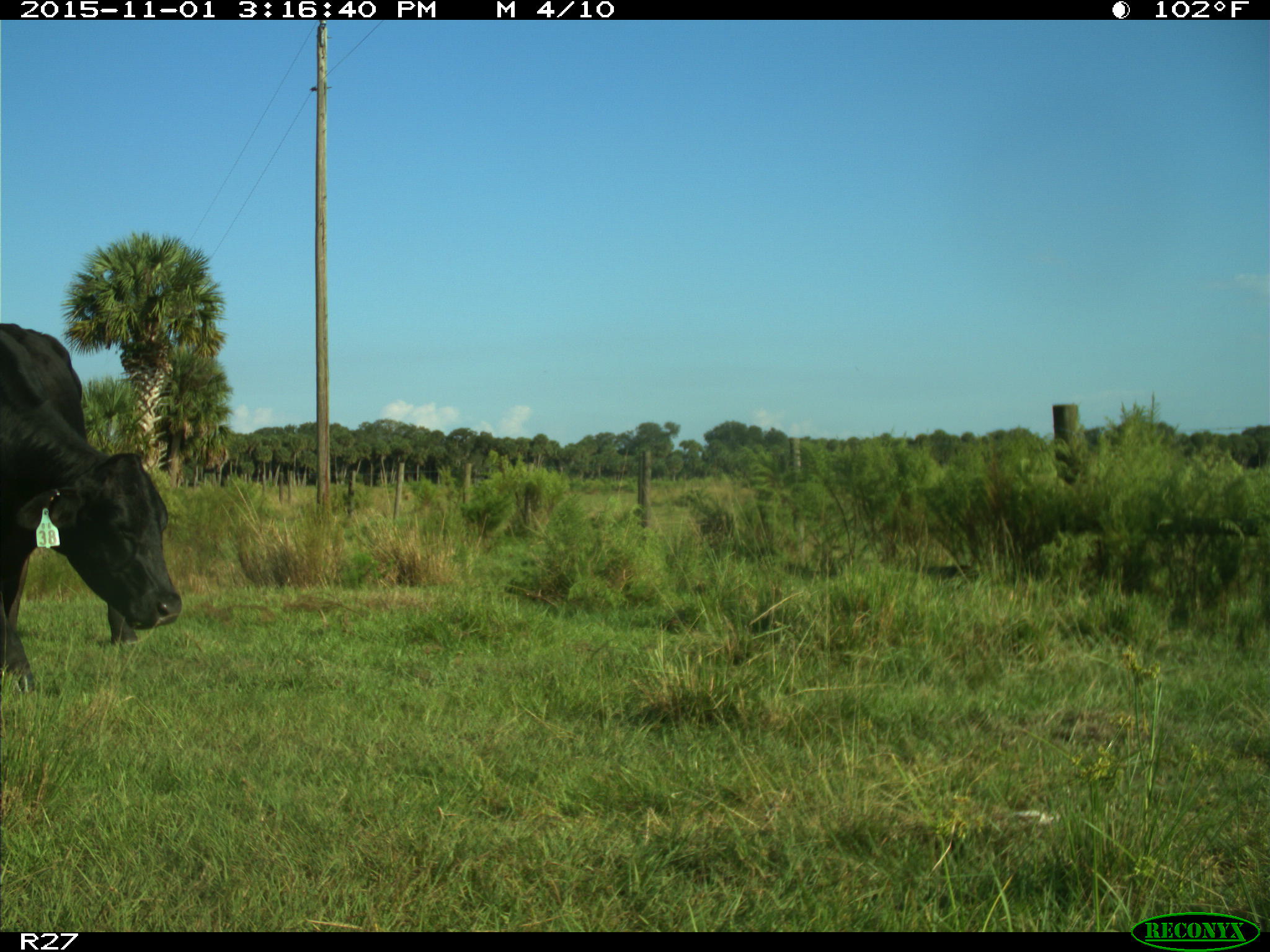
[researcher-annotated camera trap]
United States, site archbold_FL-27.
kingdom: Animalia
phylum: Chordata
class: Mammalia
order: Artiodactyla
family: Bovidae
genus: Bos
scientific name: Bos taurus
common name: domestic cow